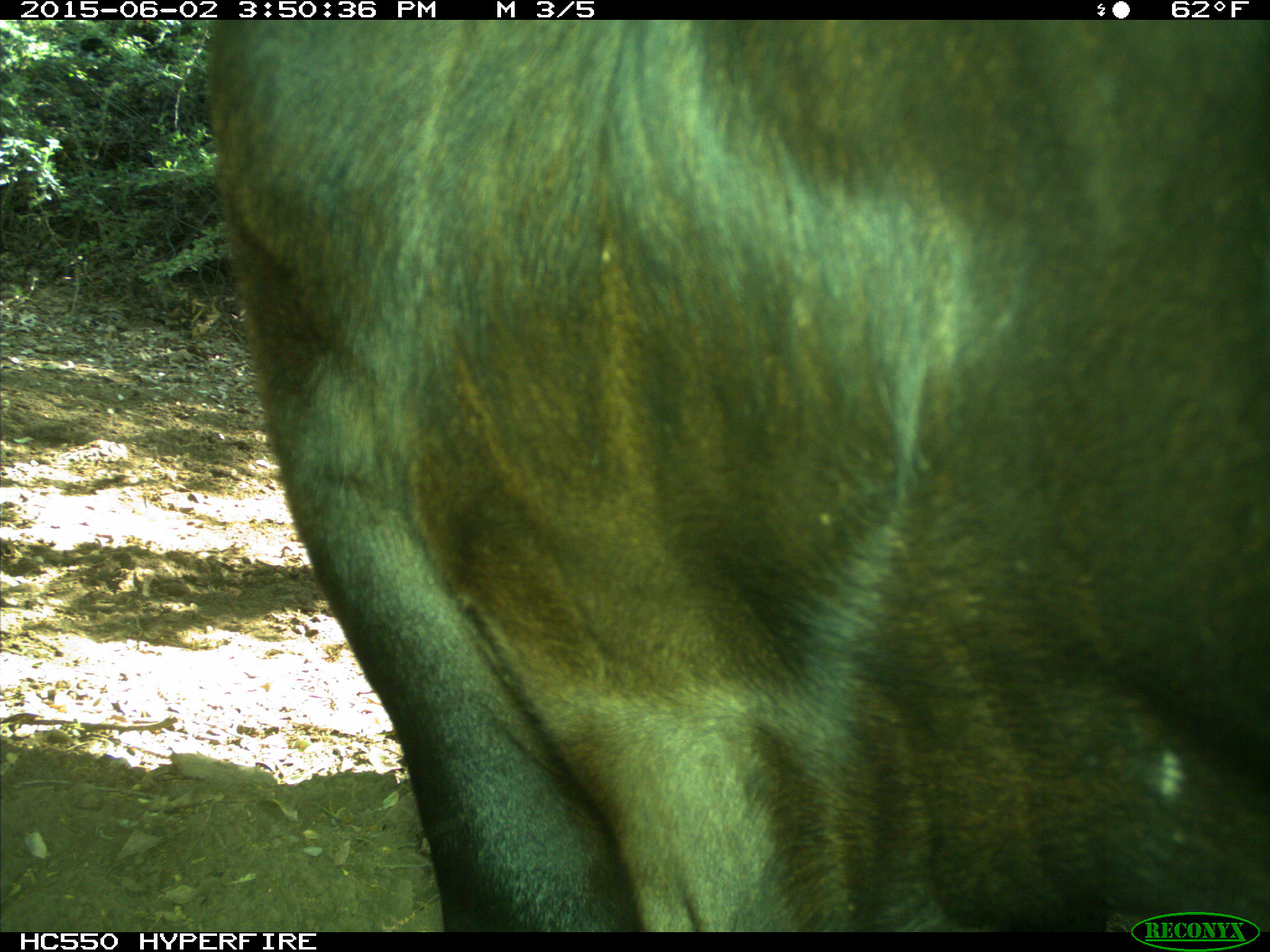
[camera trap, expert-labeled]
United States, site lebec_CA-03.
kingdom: Animalia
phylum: Chordata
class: Mammalia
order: Artiodactyla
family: Bovidae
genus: Bos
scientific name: Bos taurus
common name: domestic cow